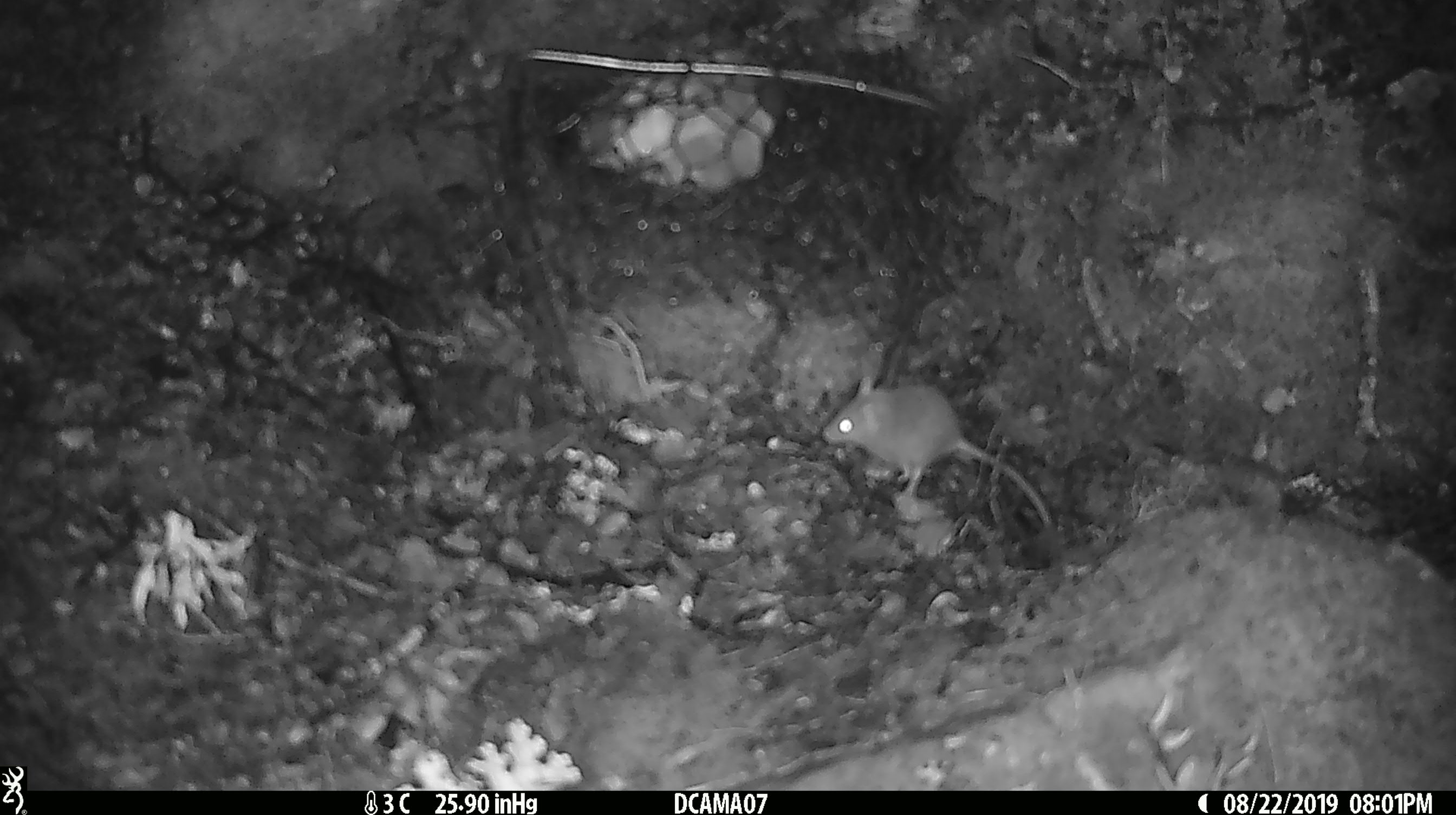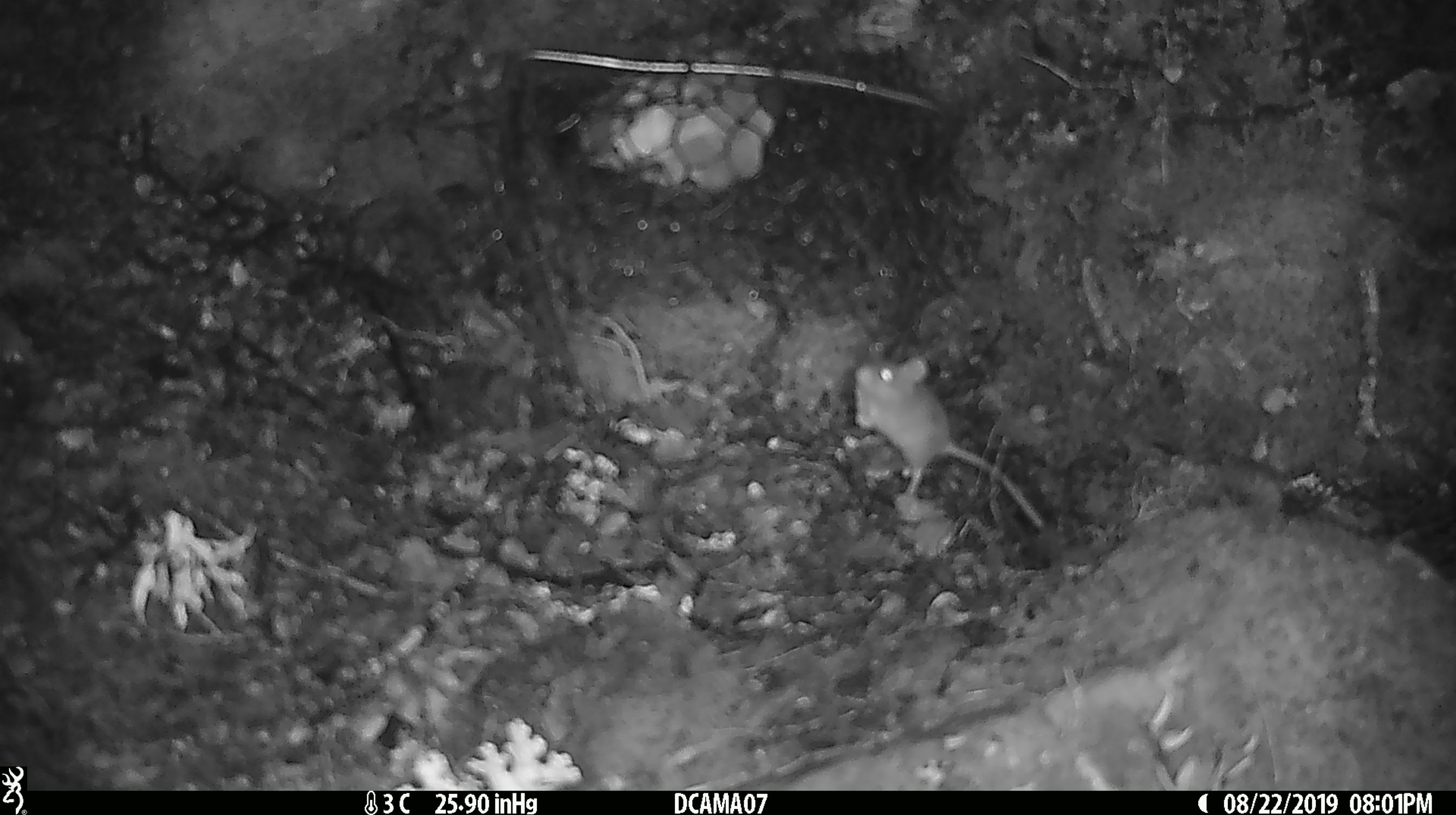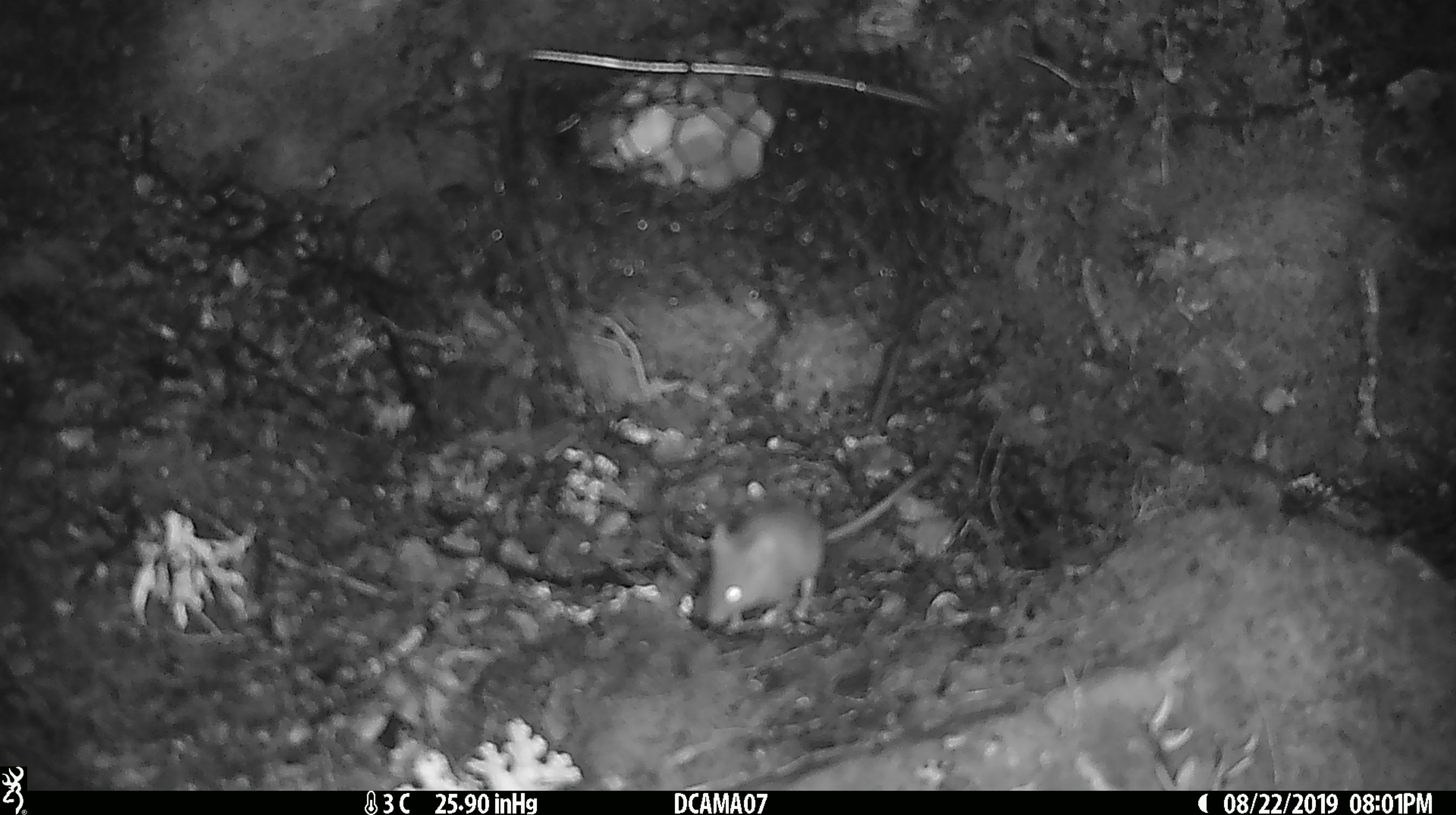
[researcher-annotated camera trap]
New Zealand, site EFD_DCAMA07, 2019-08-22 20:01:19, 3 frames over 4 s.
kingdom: Animalia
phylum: Chordata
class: Mammalia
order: Rodentia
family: Muridae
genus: Mus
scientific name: Mus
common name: mouse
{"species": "mouse (Mus)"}